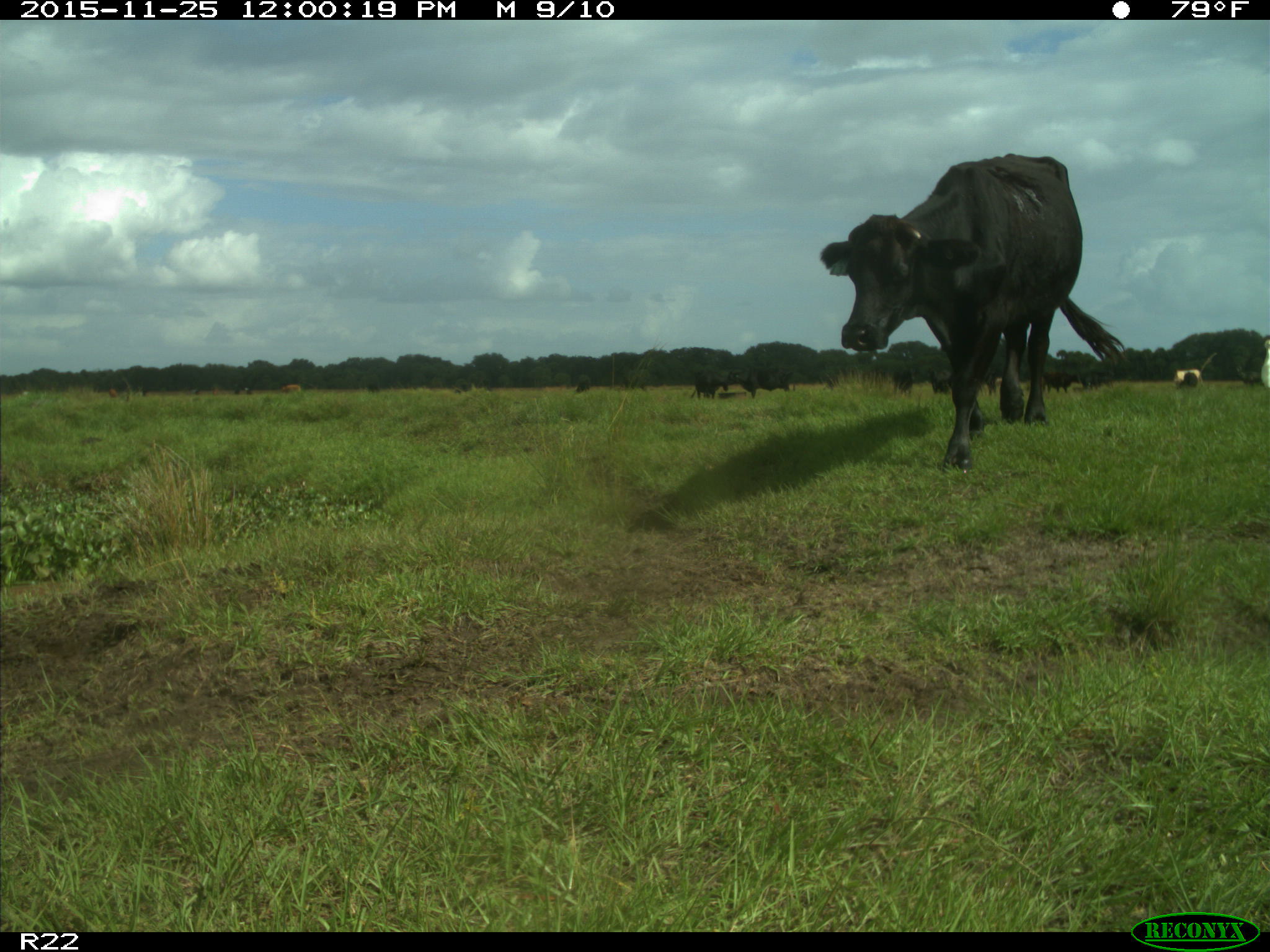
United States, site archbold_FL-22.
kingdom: Animalia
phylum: Chordata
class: Mammalia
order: Artiodactyla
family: Bovidae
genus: Bos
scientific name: Bos taurus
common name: domestic cow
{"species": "Bos taurus (domestic cow)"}